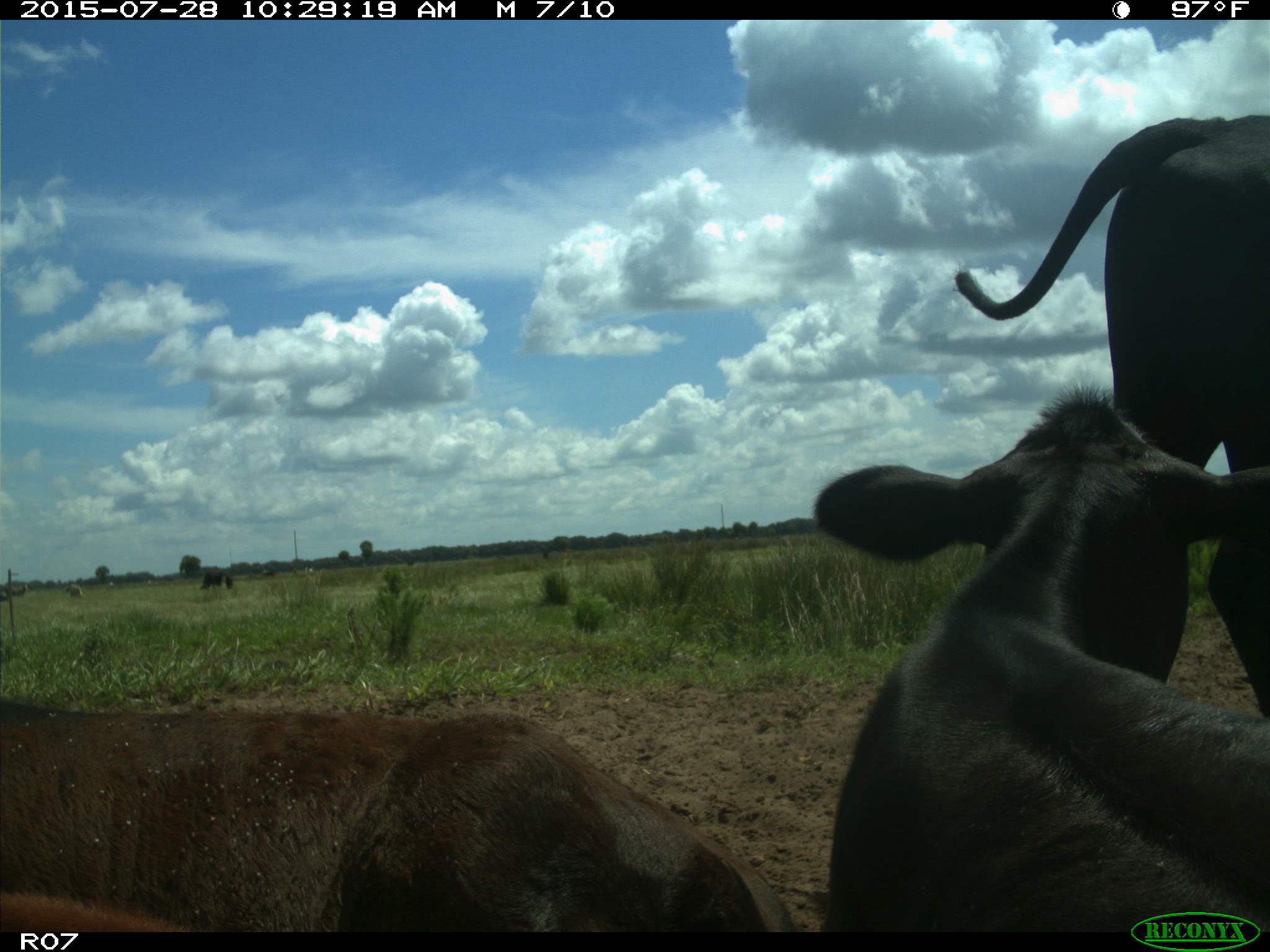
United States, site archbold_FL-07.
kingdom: Animalia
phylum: Chordata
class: Mammalia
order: Artiodactyla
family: Bovidae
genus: Bos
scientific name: Bos taurus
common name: domestic cow